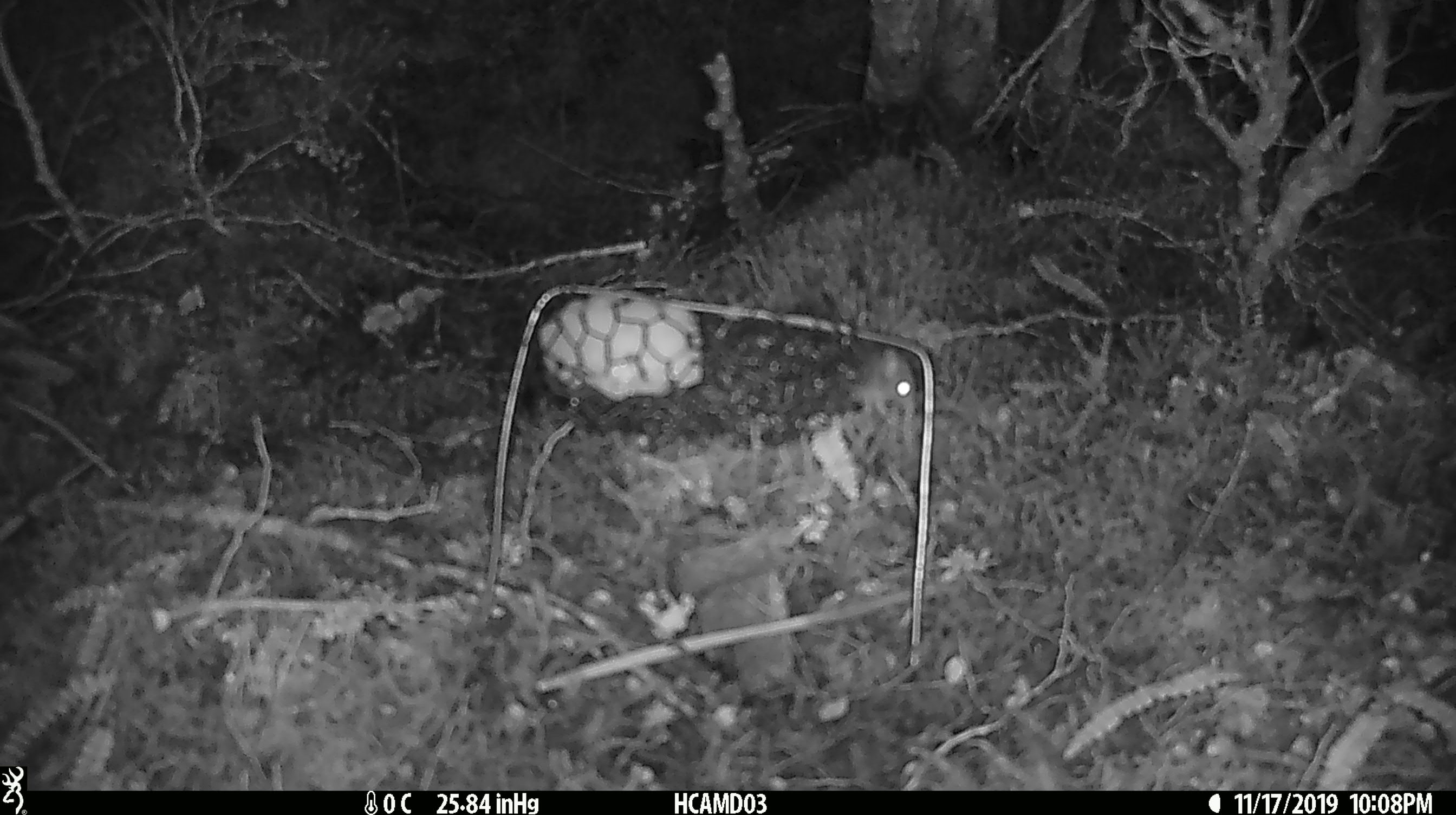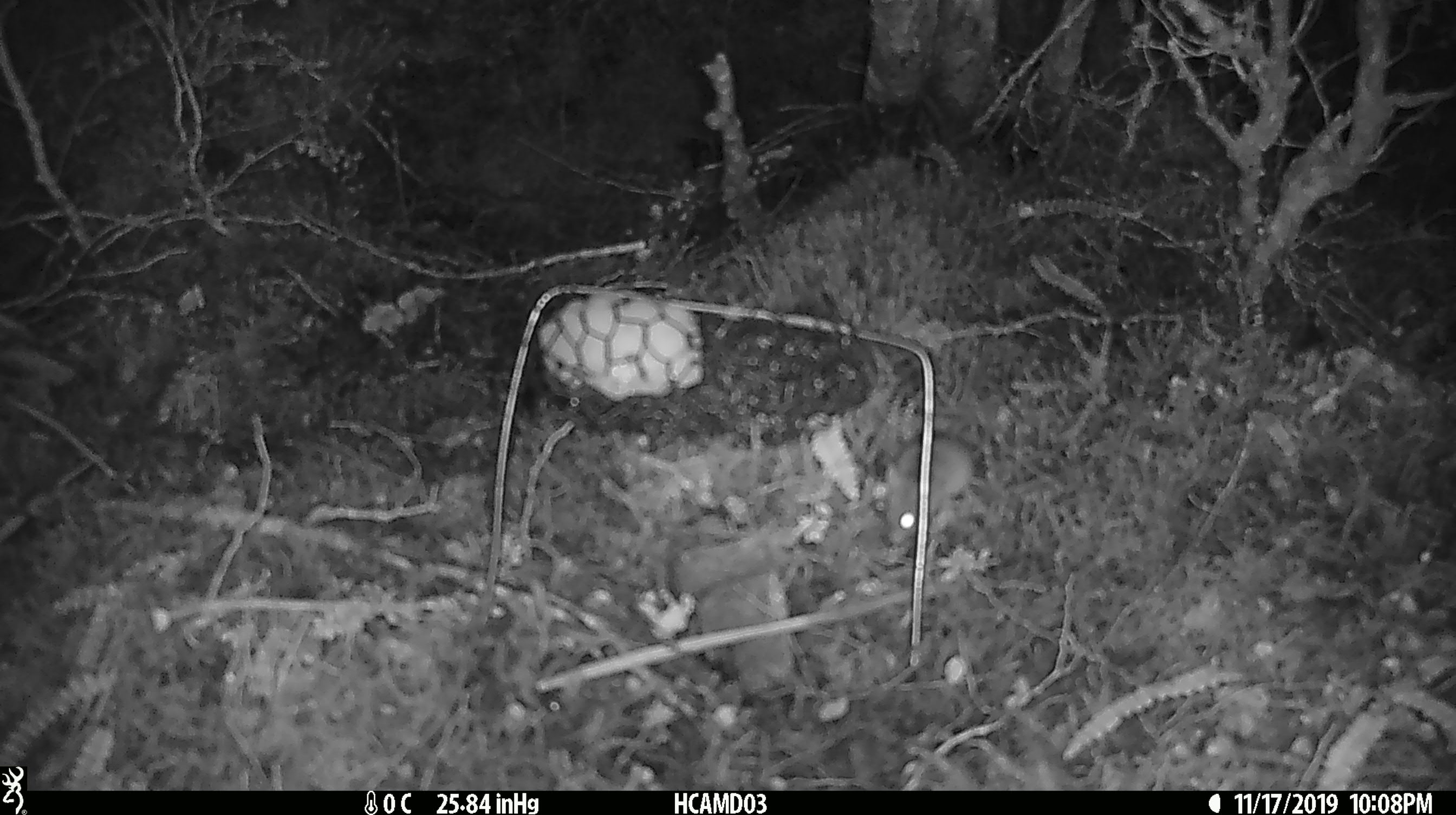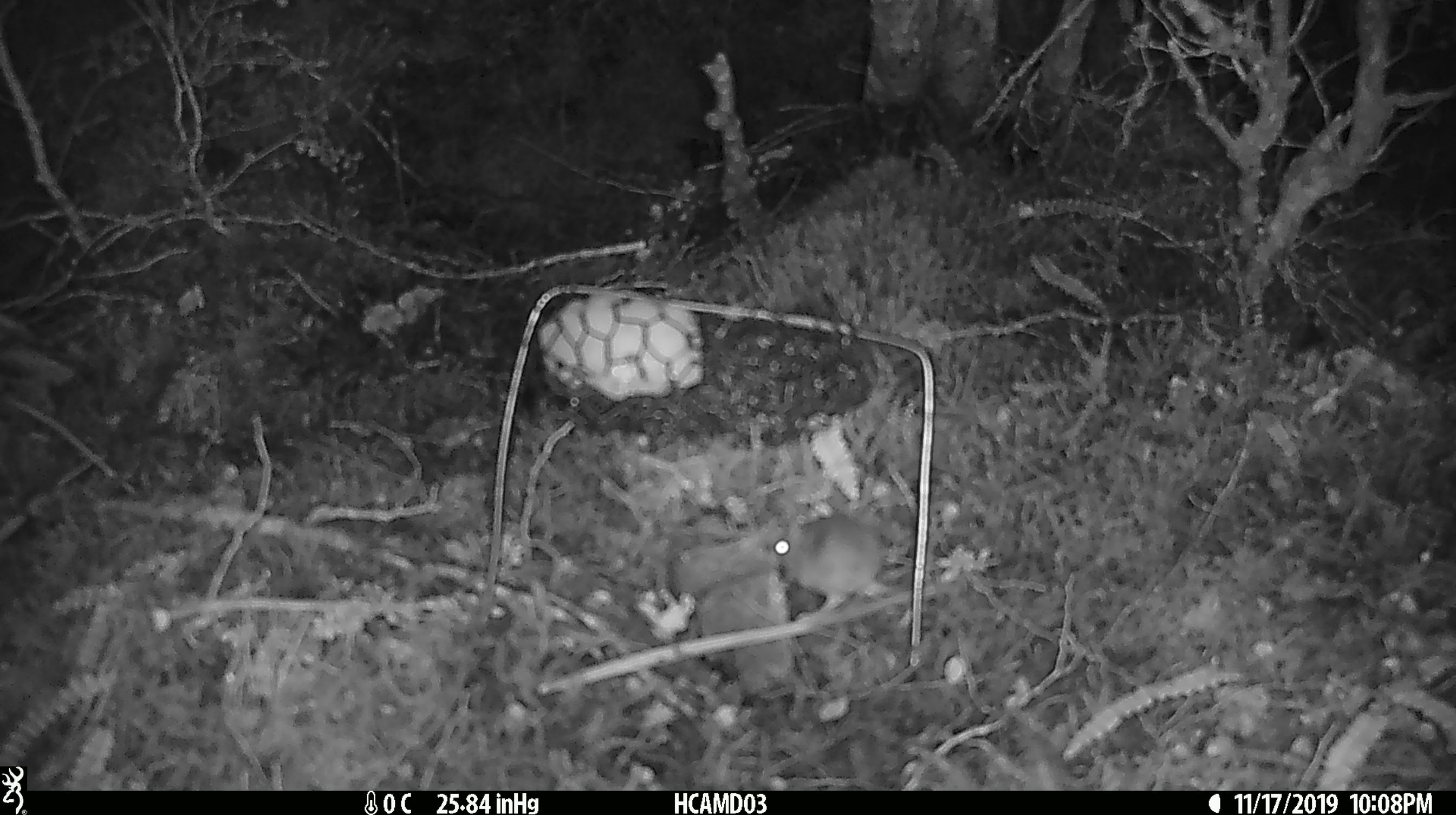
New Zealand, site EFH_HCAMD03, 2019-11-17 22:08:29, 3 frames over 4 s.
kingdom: Animalia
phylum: Chordata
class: Mammalia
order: Rodentia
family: Muridae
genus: Mus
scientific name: Mus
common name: mouse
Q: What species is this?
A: Mouse (Mus).